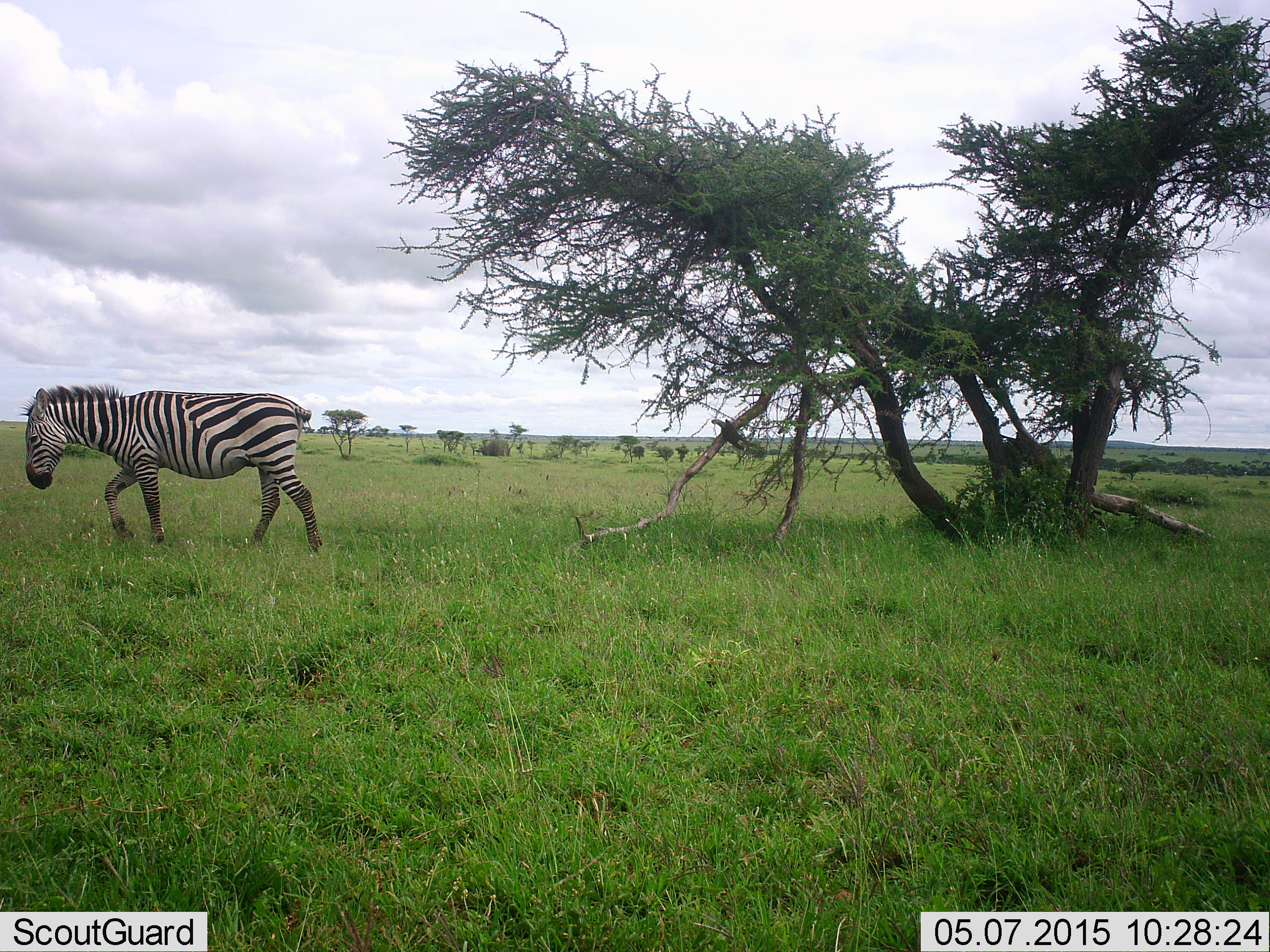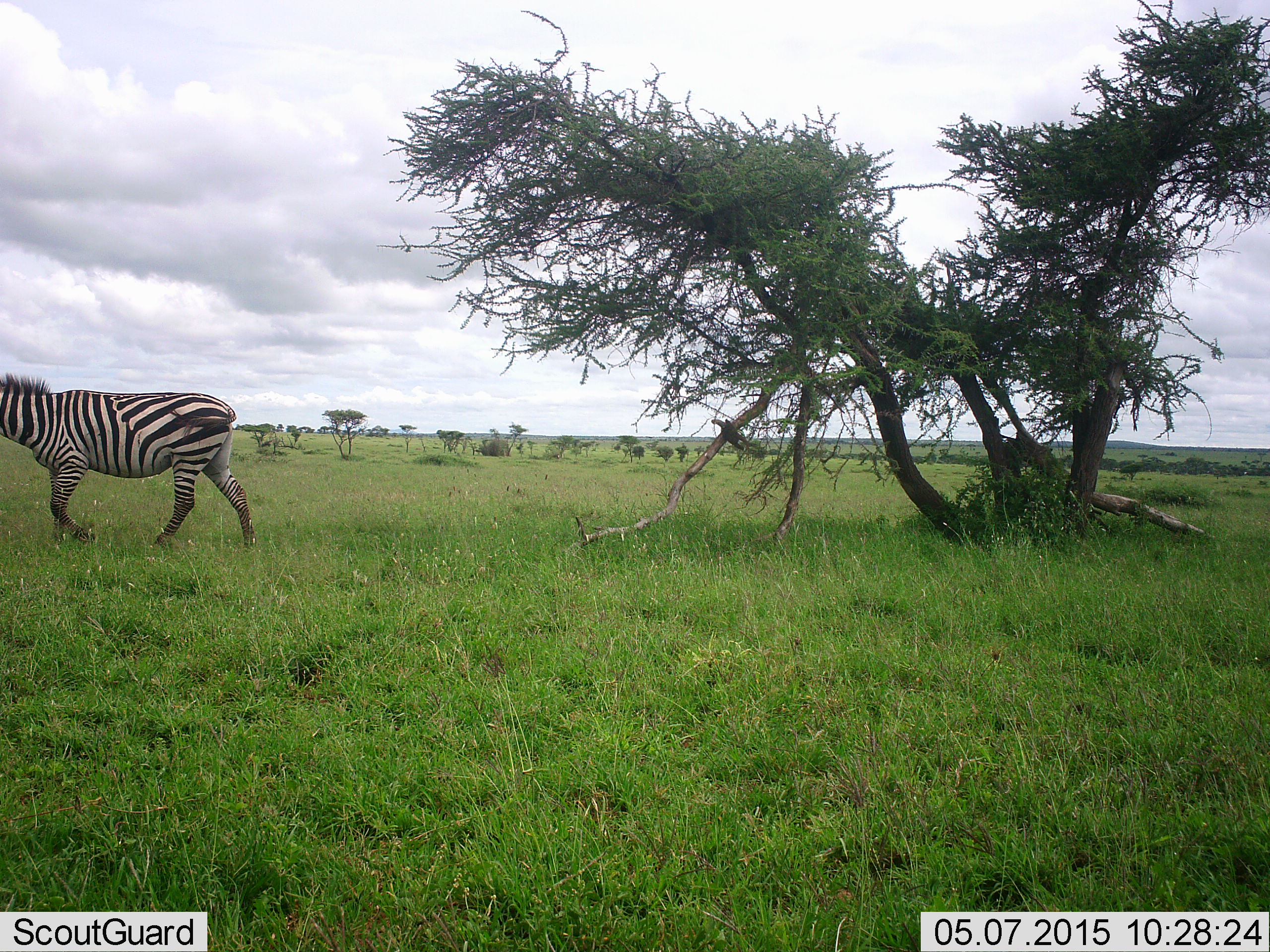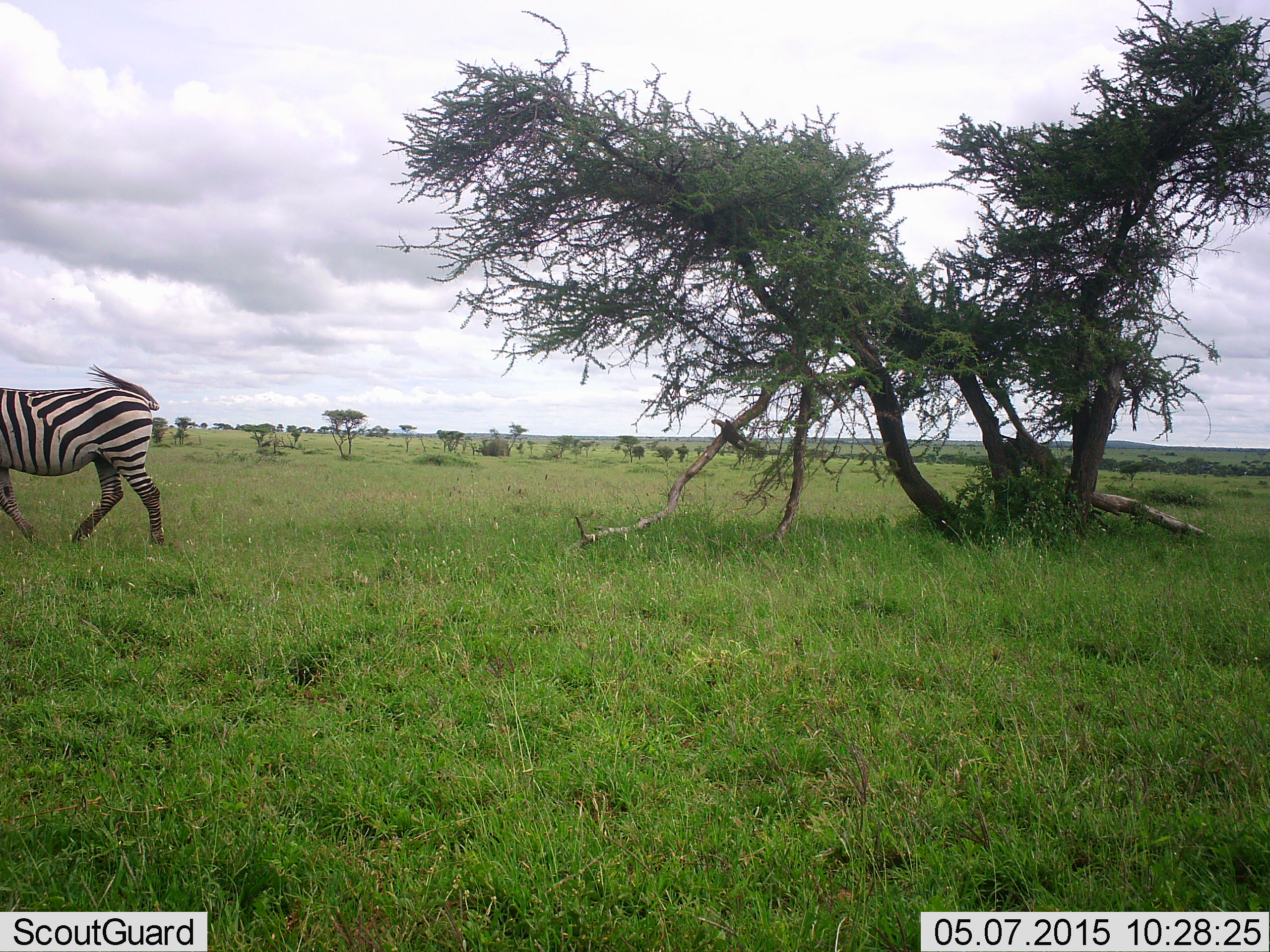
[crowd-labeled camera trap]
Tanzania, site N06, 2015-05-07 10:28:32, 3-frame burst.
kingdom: Animalia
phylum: Chordata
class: Mammalia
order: Perissodactyla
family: Equidae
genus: Equus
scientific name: Equus quagga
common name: plains zebra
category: zebra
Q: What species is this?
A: Zebra (plains zebra) (Equus quagga).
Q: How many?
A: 1.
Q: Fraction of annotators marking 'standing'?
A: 10%.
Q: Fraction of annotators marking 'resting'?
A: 0%.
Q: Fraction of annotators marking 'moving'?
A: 100%.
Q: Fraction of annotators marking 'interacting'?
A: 0%.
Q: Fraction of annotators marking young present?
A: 0%.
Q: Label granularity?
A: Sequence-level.